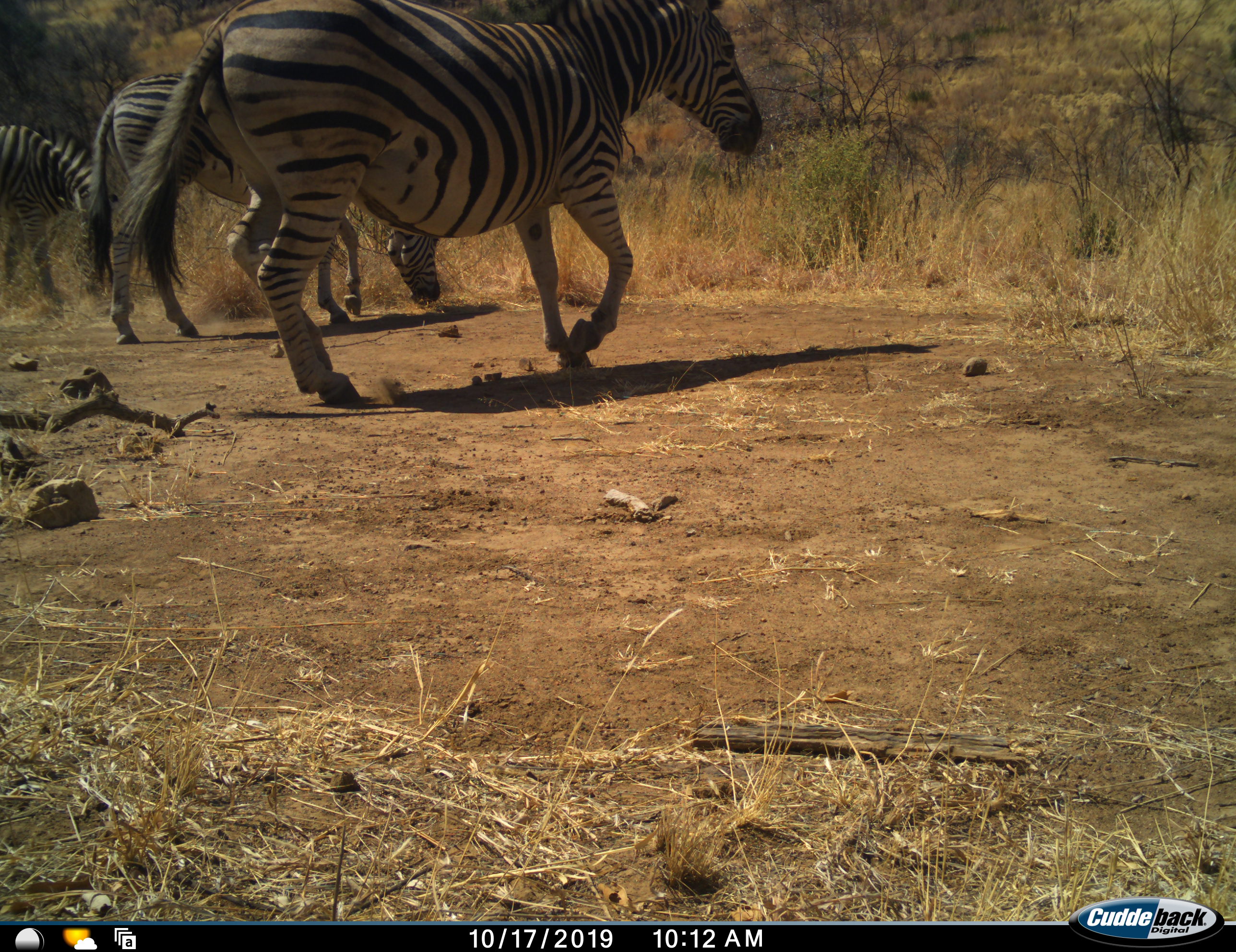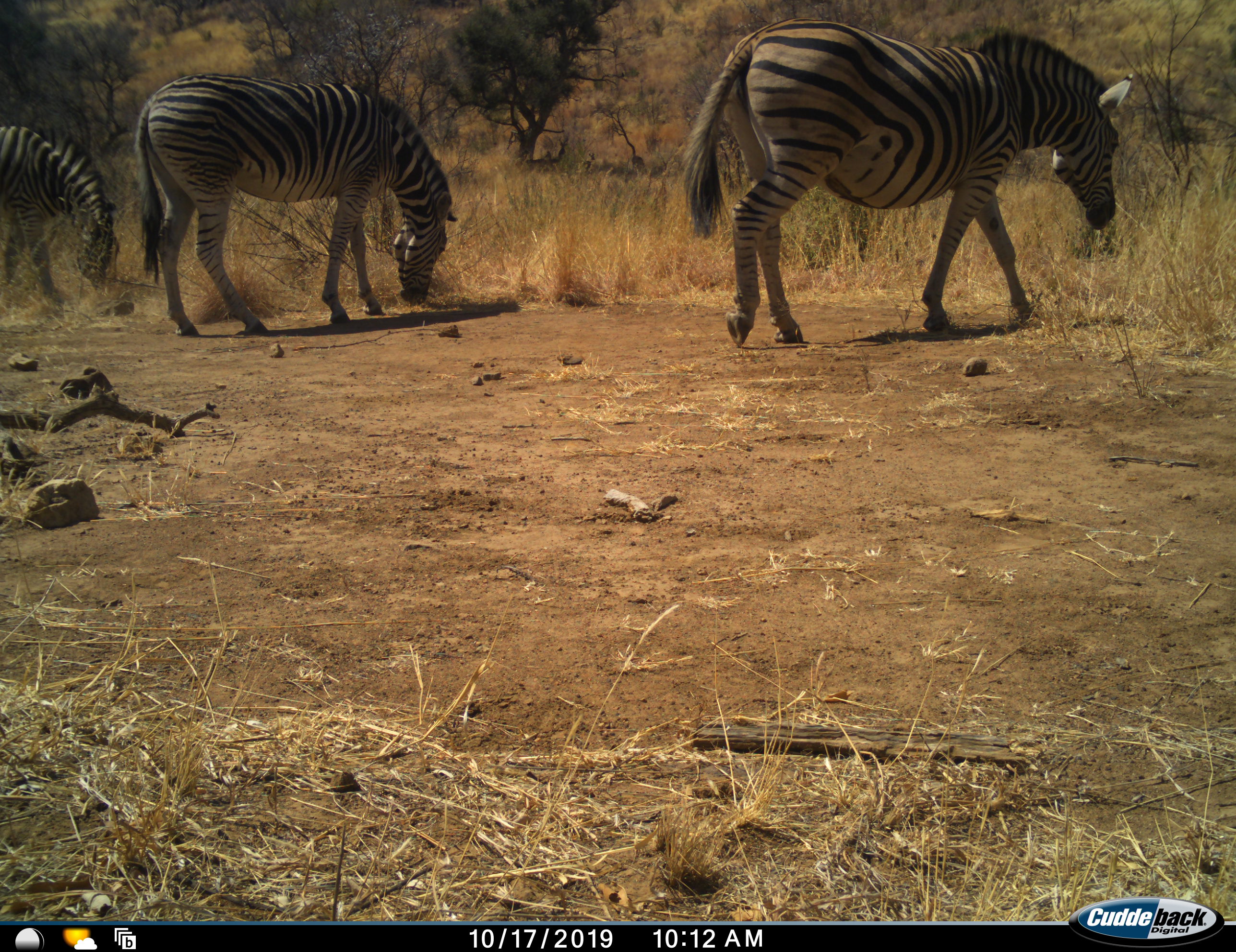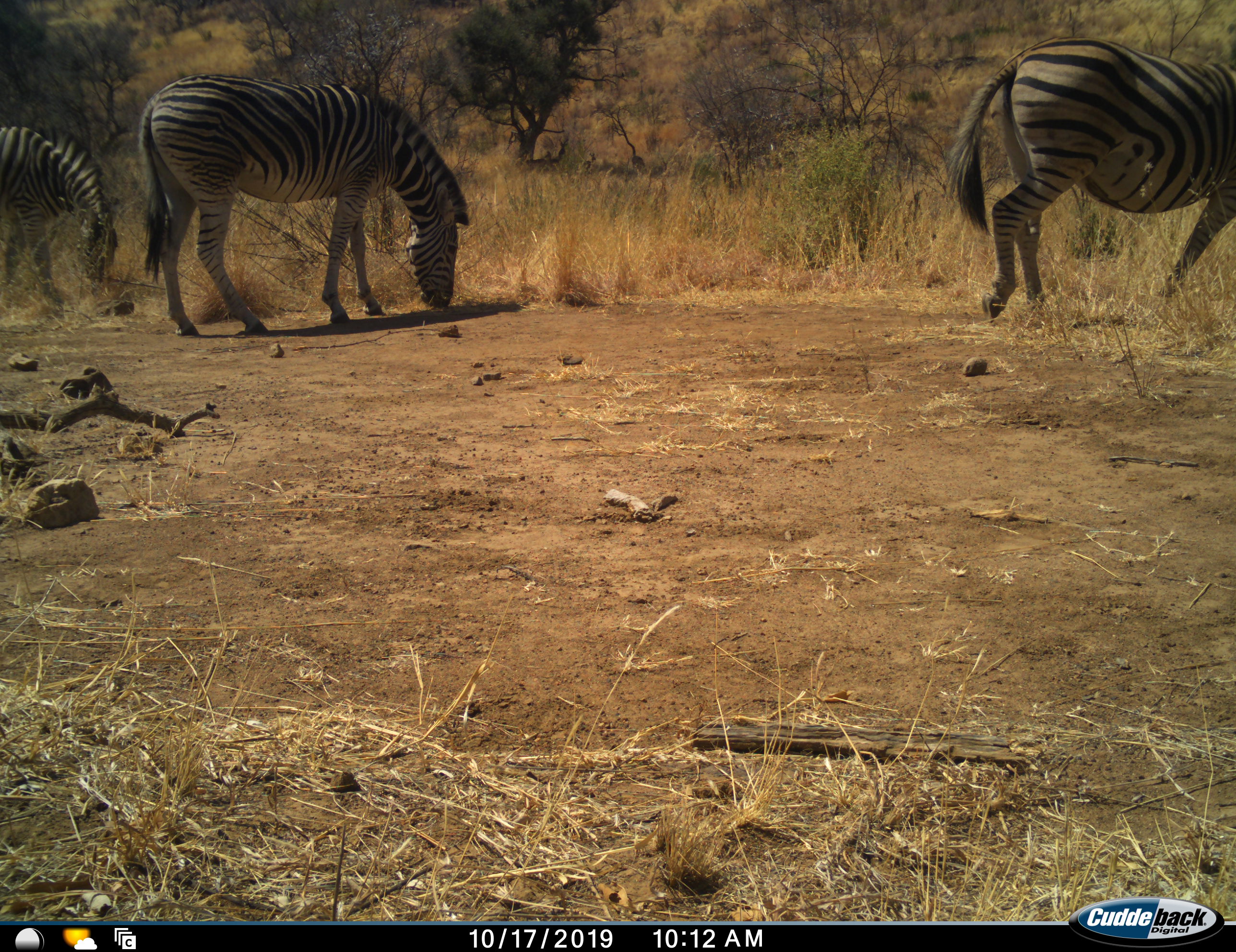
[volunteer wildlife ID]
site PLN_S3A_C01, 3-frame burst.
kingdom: Animalia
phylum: Chordata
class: Mammalia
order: Perissodactyla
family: Equidae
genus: Equus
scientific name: Equus quagga burchellii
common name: burchell's zebra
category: zebraburchells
Zebraburchells (burchell's zebra) (Equus quagga burchellii), count 3. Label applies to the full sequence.